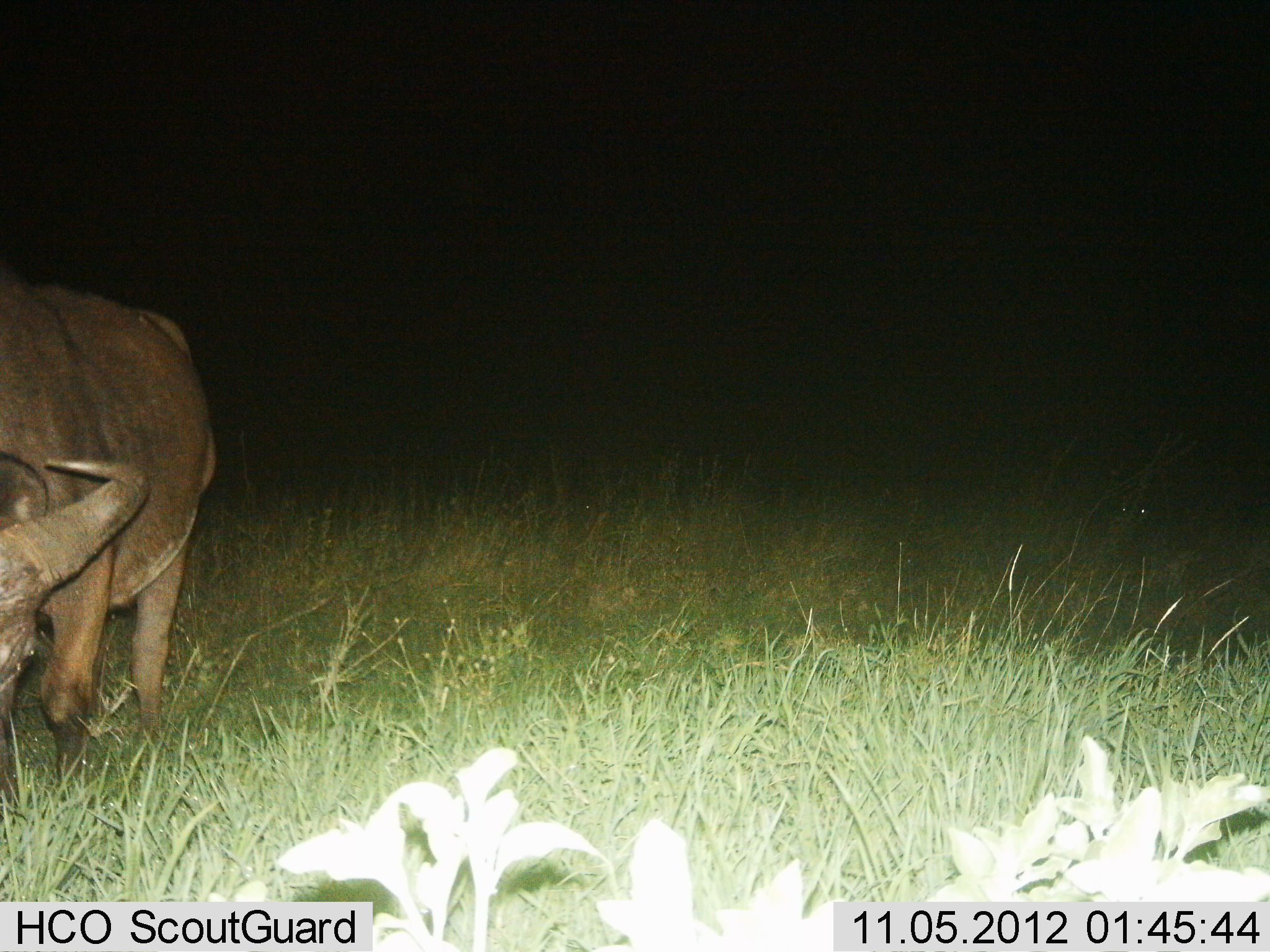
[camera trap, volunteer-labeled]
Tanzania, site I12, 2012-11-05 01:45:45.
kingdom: Animalia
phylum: Chordata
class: Mammalia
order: Artiodactyla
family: Bovidae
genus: Syncerus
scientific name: Syncerus caffer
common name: cape buffalo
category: buffalo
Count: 1.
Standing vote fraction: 70%.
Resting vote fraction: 0%.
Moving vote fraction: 10%.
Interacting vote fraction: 0%.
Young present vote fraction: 0%.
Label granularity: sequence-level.